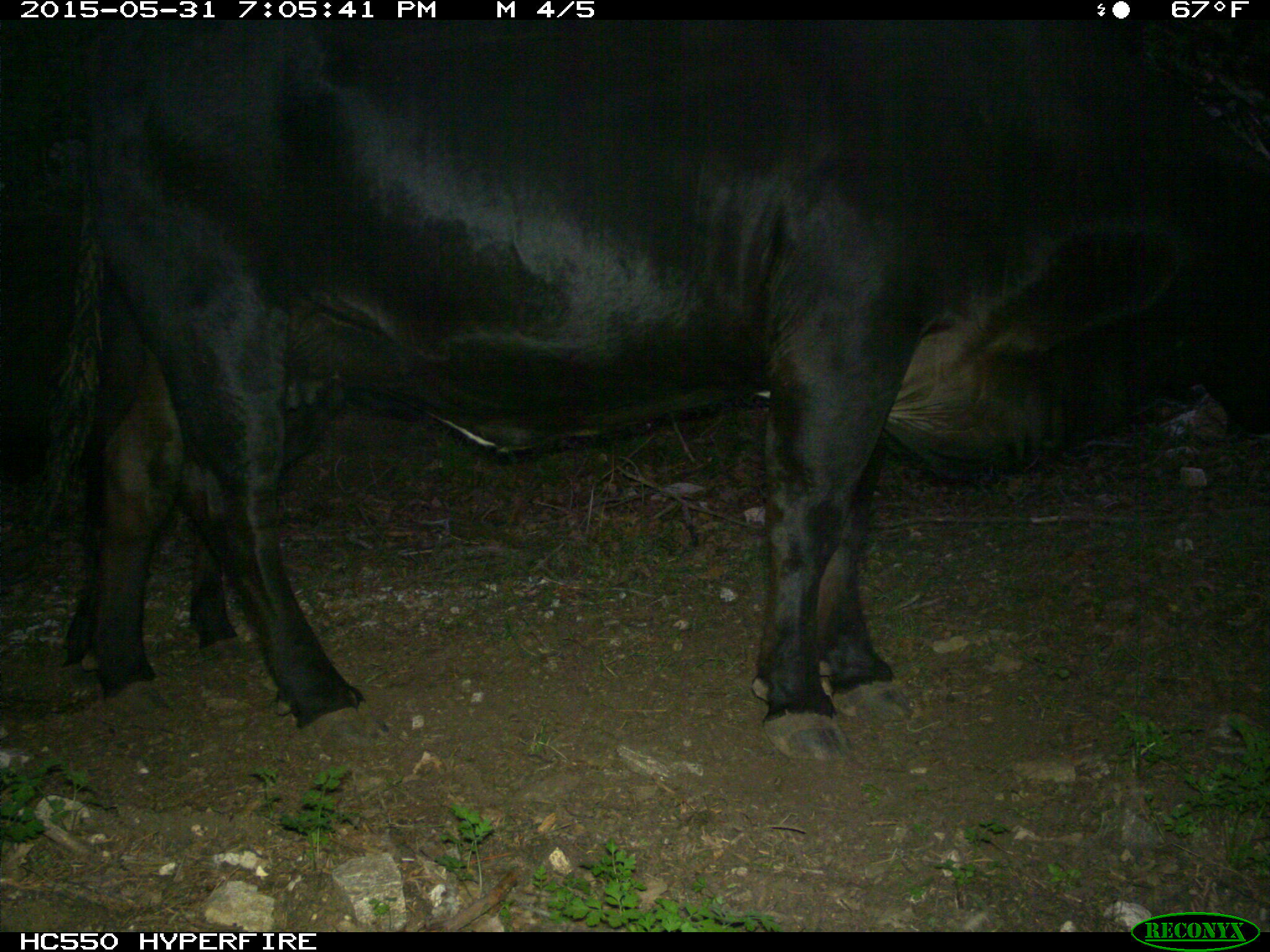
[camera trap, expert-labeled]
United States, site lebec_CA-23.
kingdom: Animalia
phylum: Chordata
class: Mammalia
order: Artiodactyla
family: Bovidae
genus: Bos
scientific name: Bos taurus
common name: domestic cow